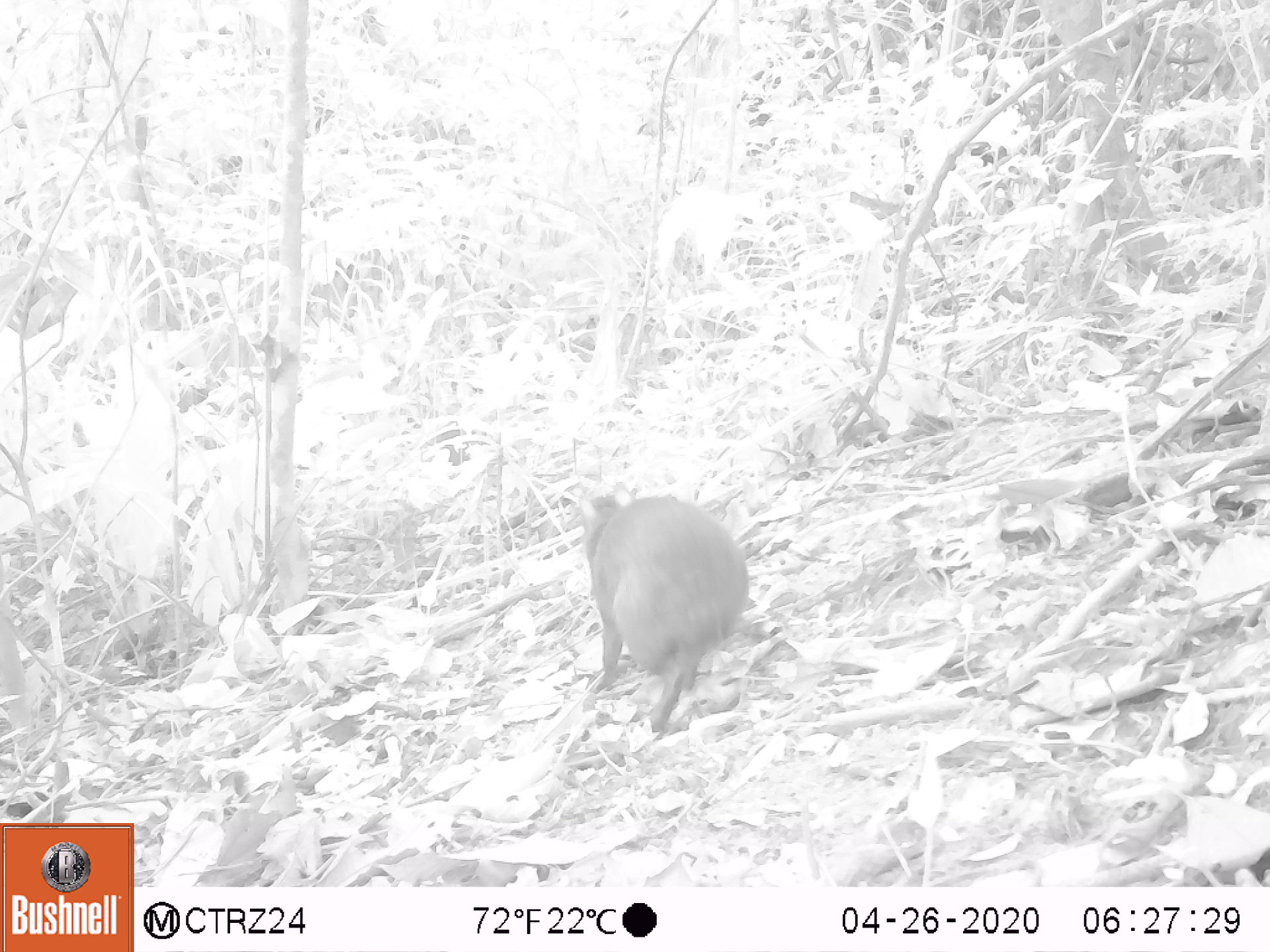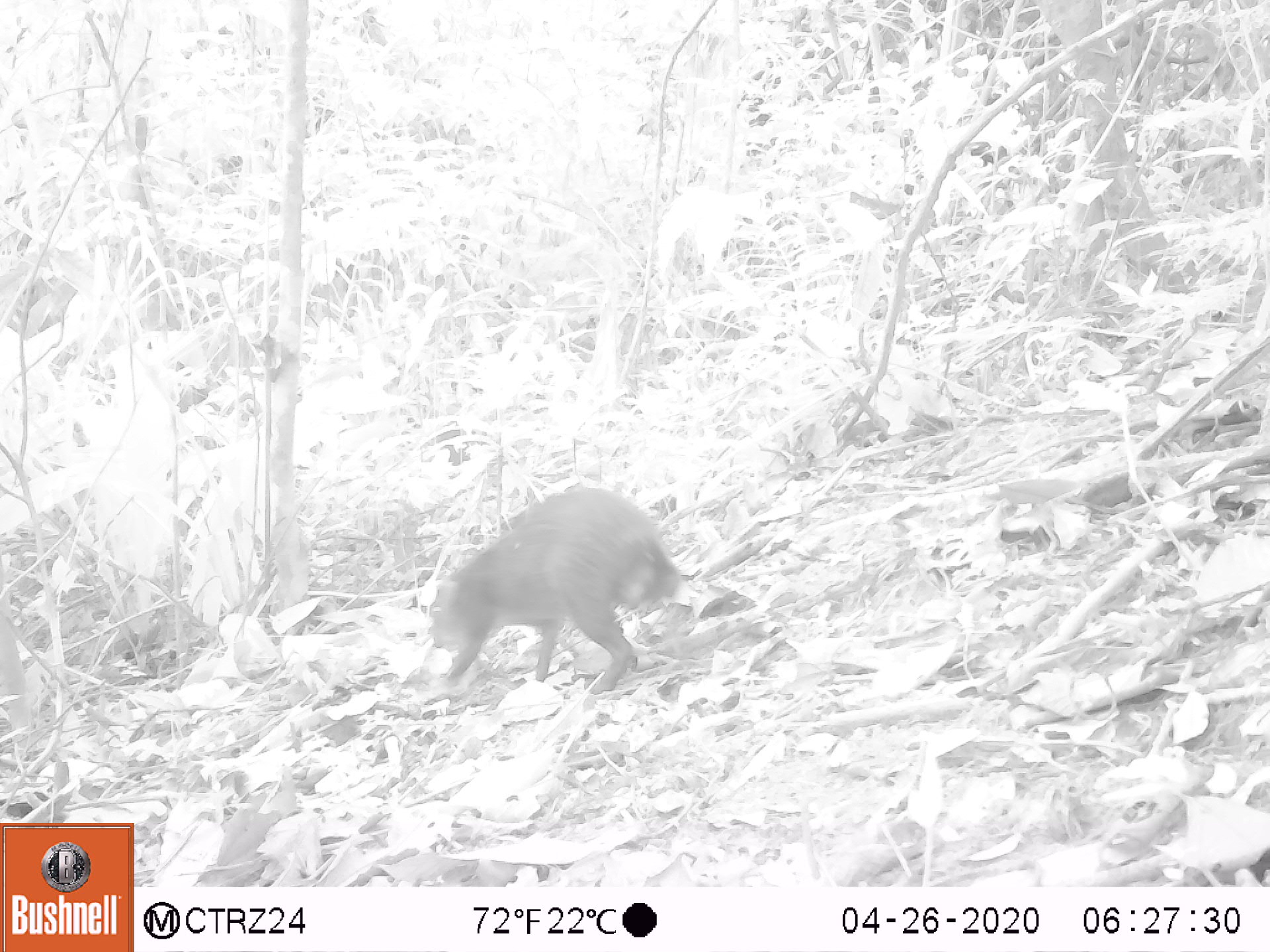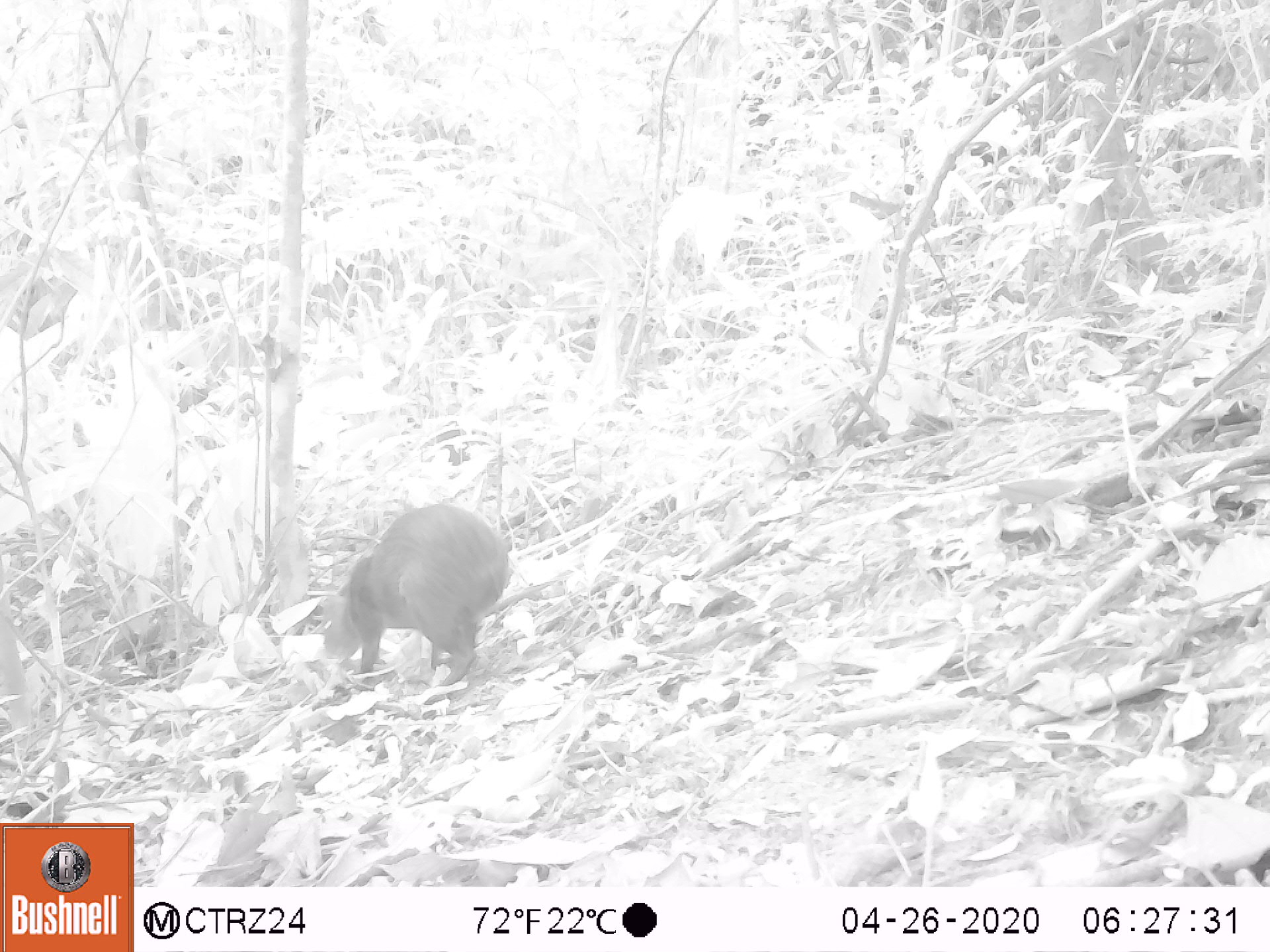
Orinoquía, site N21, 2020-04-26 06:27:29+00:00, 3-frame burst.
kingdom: Animalia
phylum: Chordata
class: Mammalia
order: Rodentia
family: Dasyproctidae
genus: Dasyprocta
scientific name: Dasyprocta fuliginosa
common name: black agouti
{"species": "black agouti (Dasyprocta fuliginosa)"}